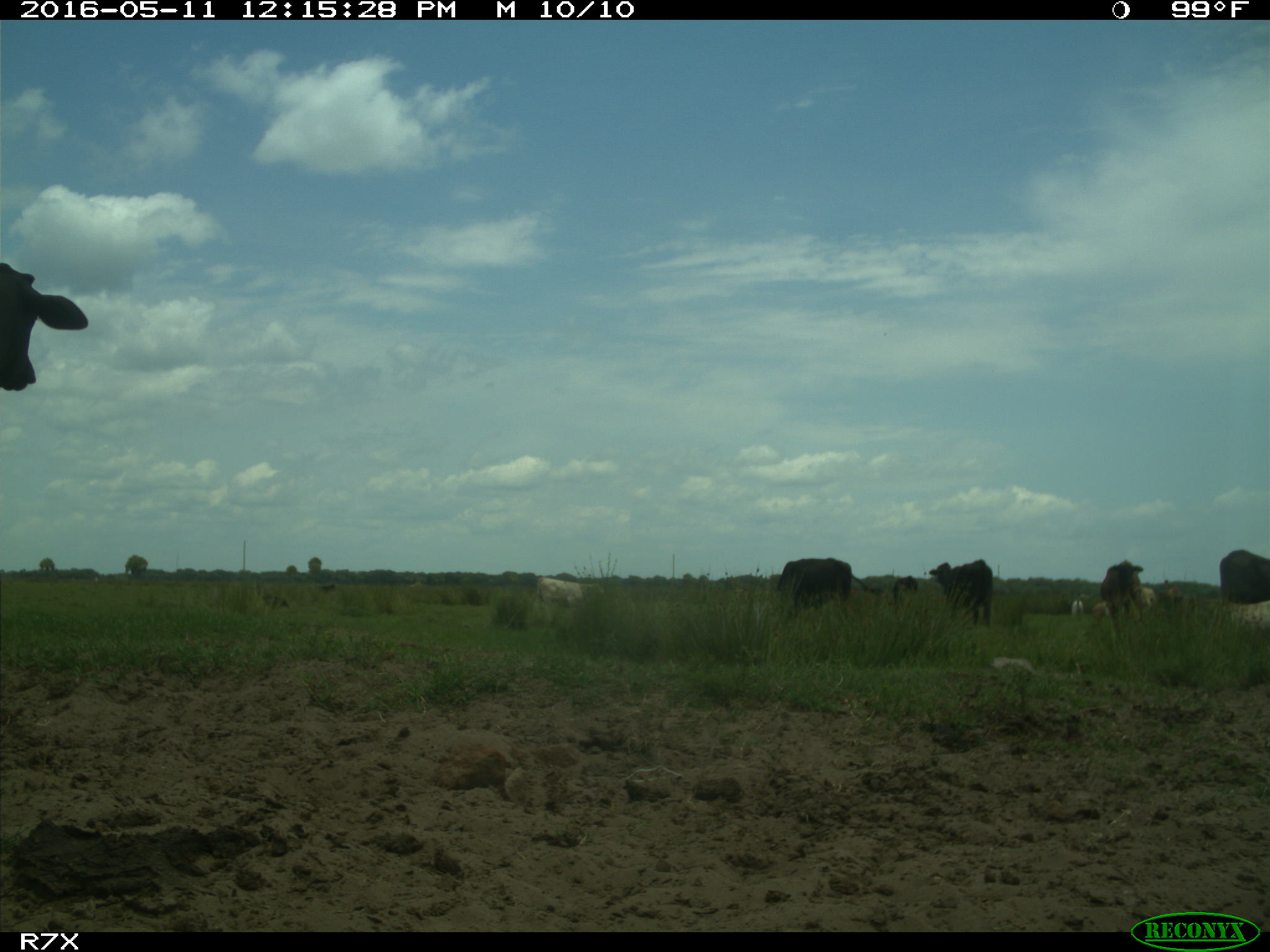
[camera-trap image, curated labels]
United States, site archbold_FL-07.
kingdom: Animalia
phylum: Chordata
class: Mammalia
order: Artiodactyla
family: Bovidae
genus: Bos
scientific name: Bos taurus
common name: domestic cow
Bos taurus (domestic cow).